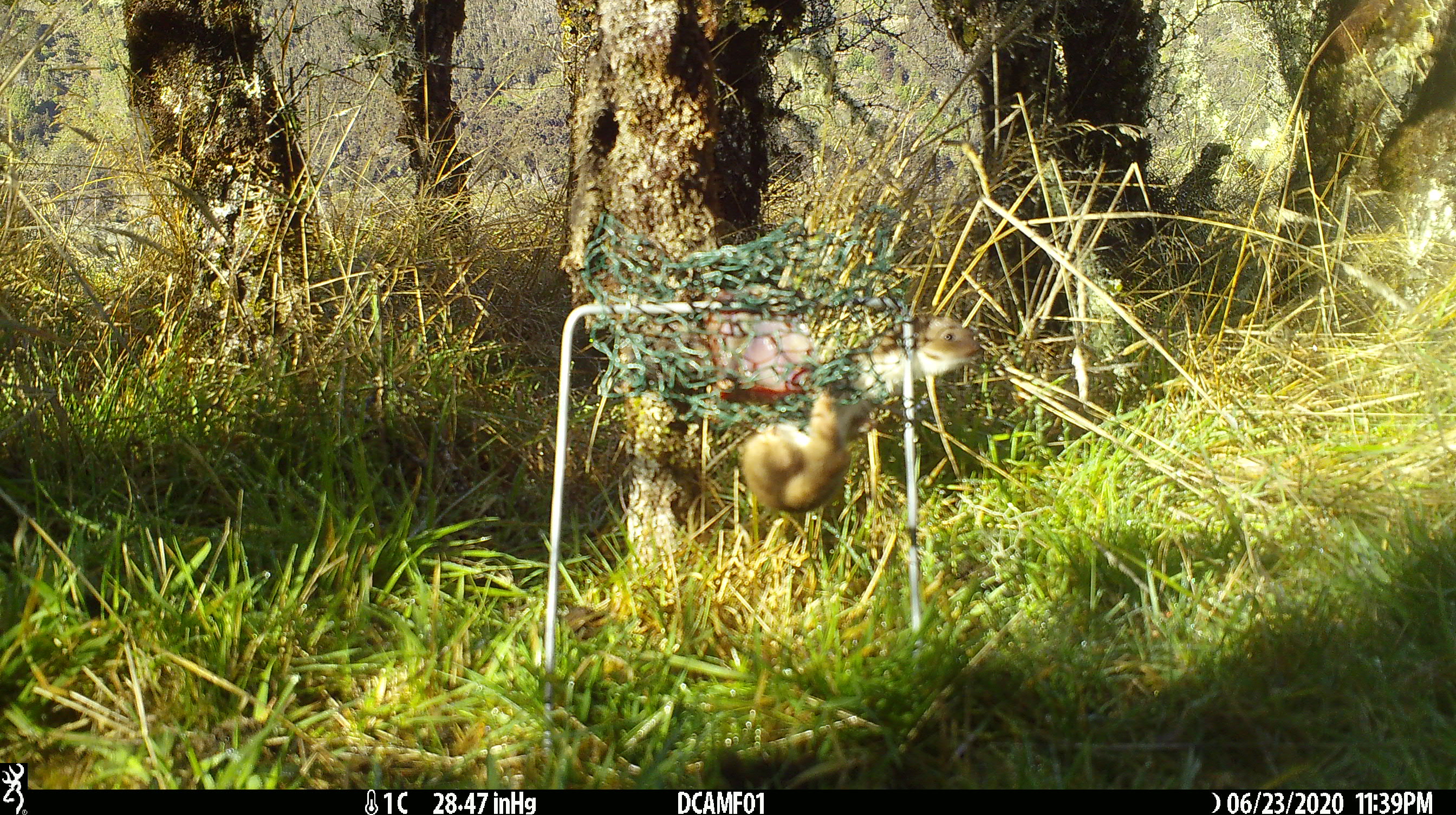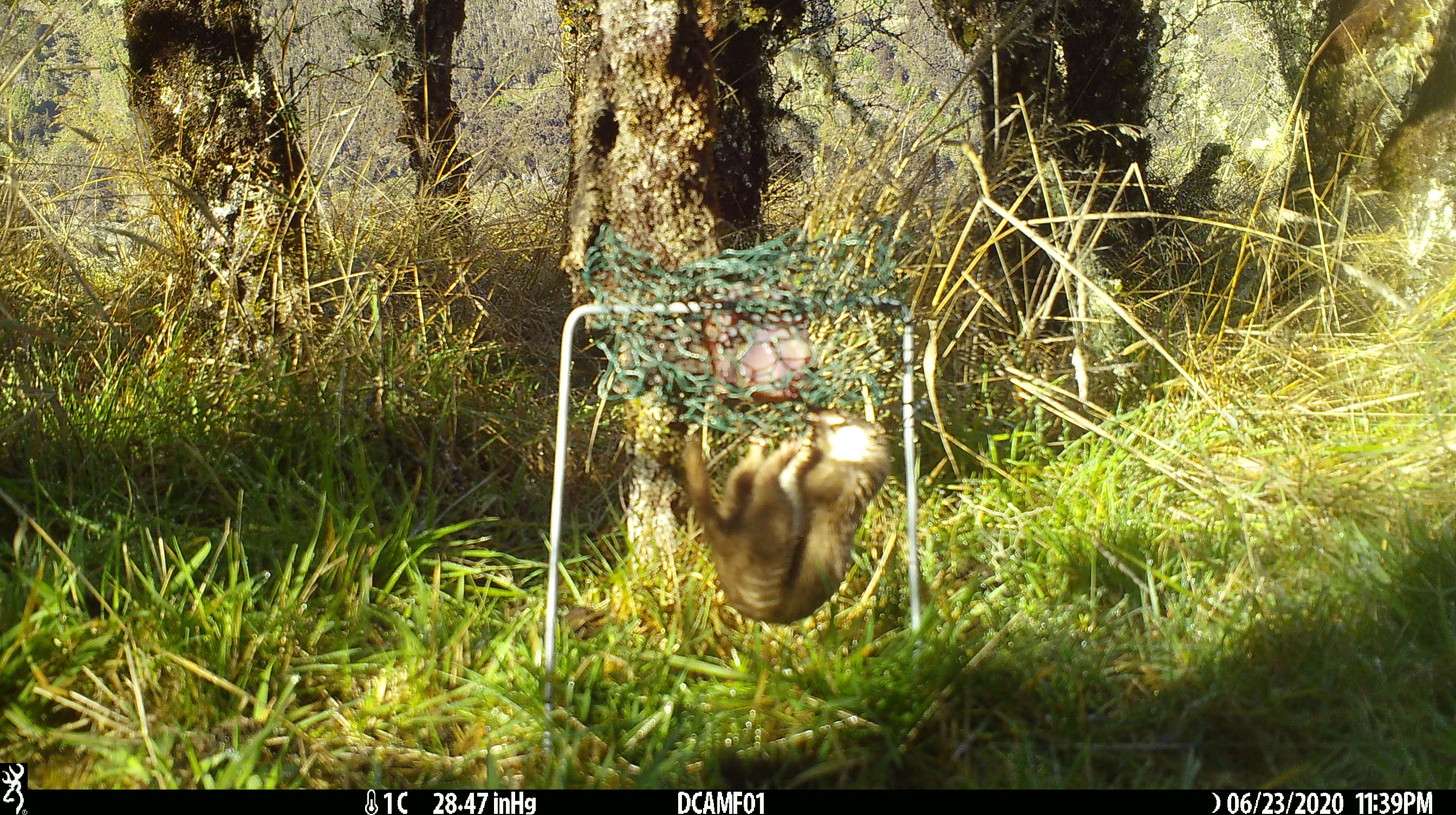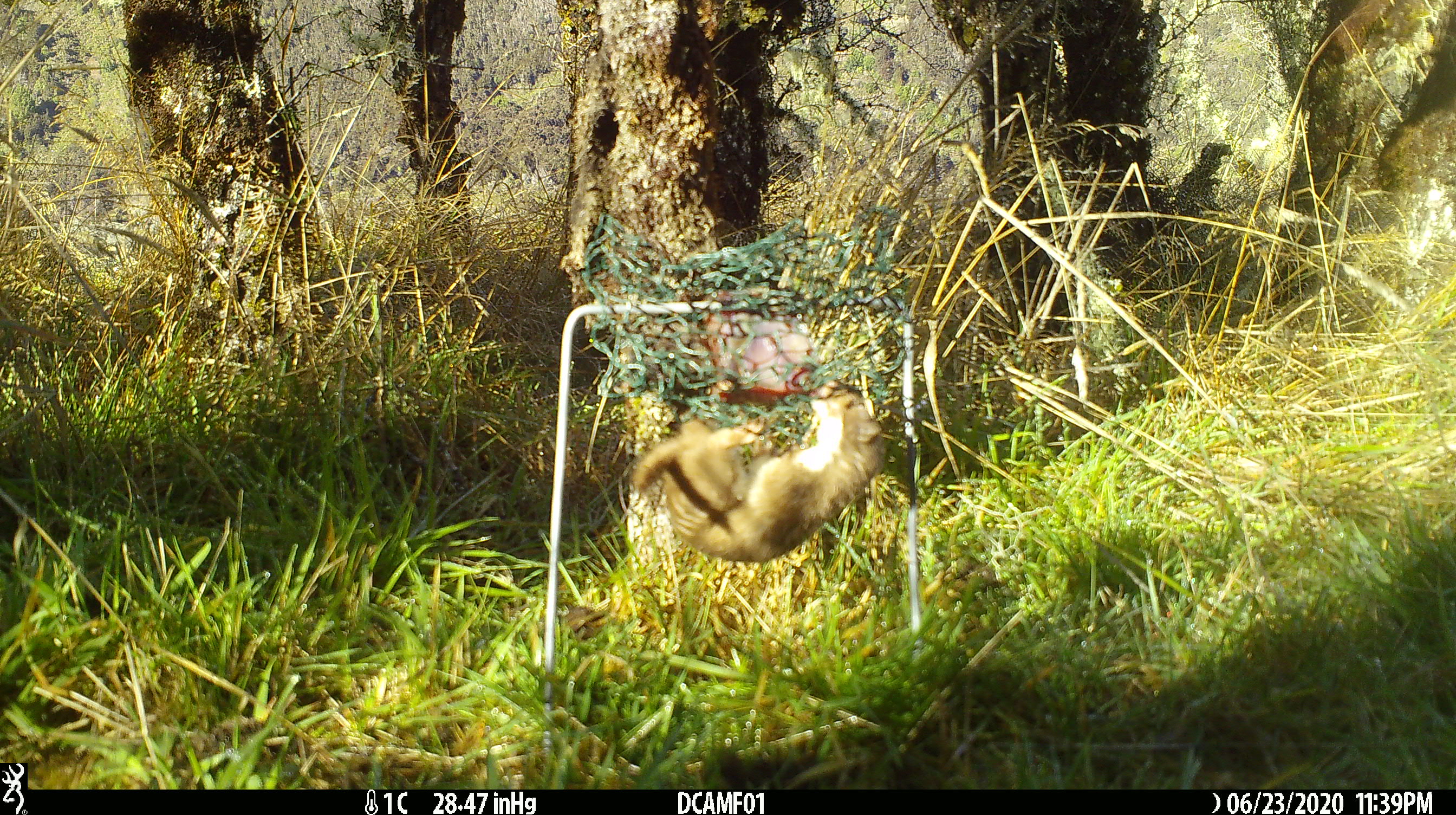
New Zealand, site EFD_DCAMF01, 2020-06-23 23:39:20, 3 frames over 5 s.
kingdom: Animalia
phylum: Chordata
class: Mammalia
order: Carnivora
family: Mustelidae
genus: Mustela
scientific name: Mustela nivalis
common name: least weasel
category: weasel